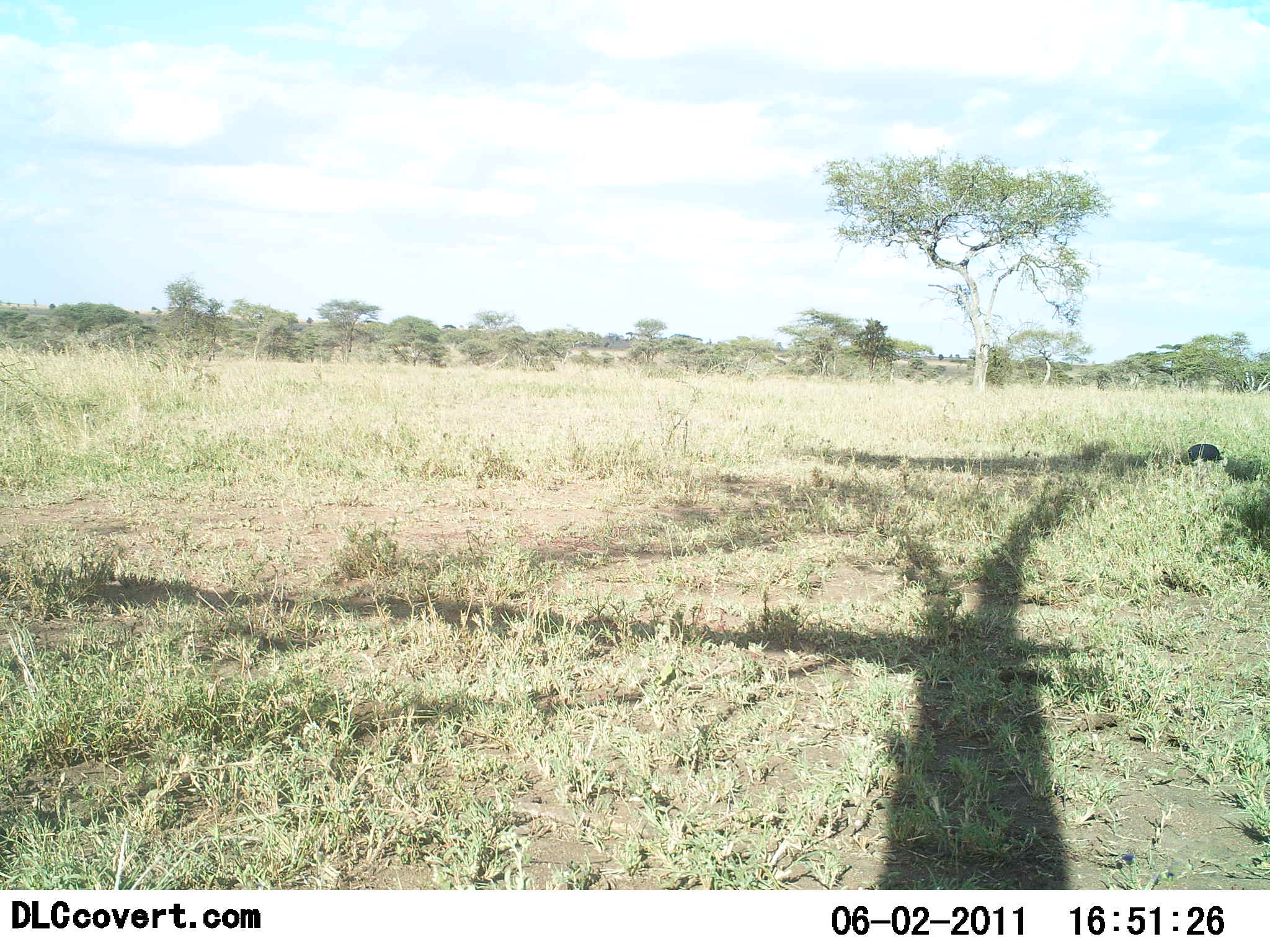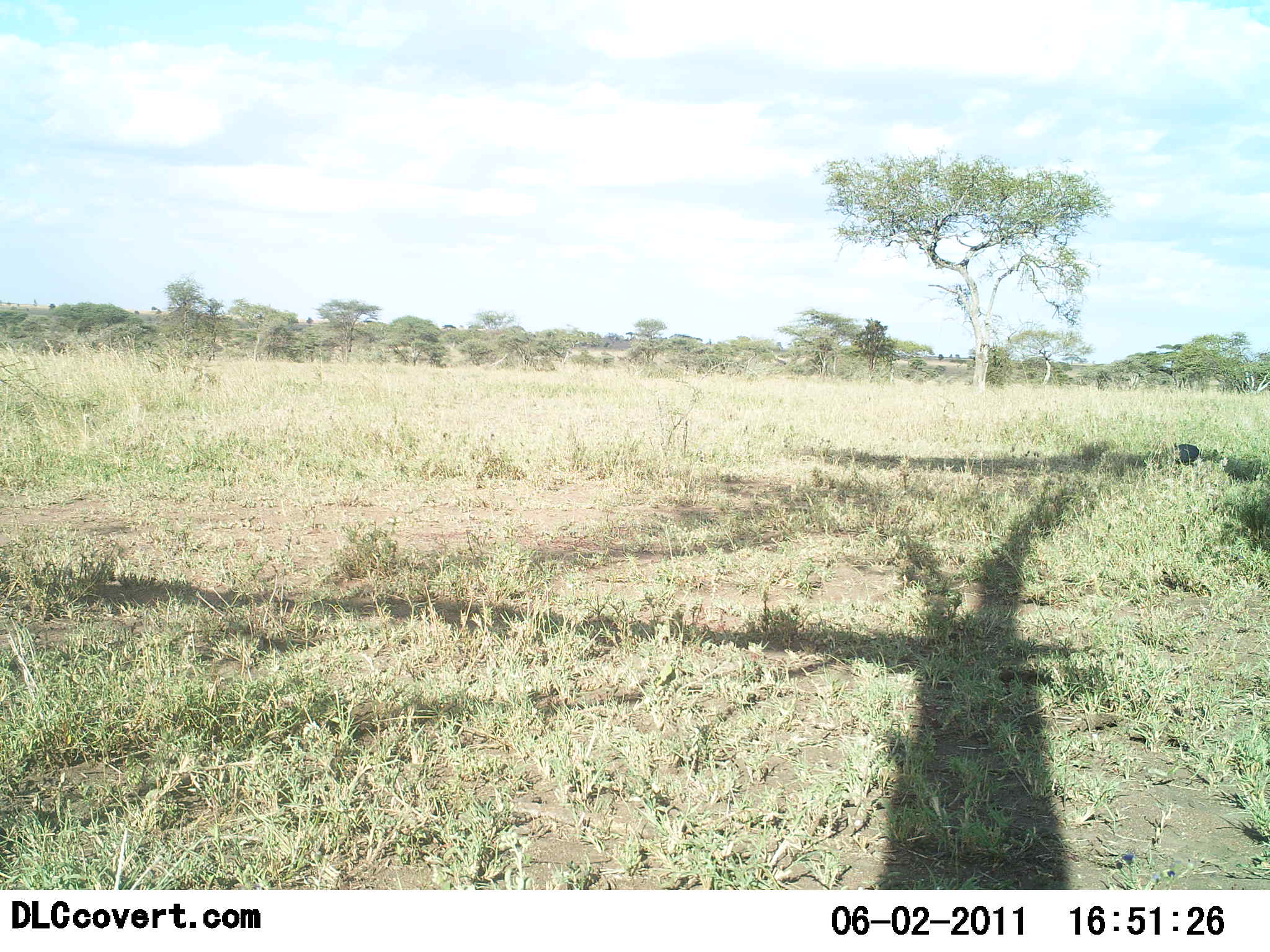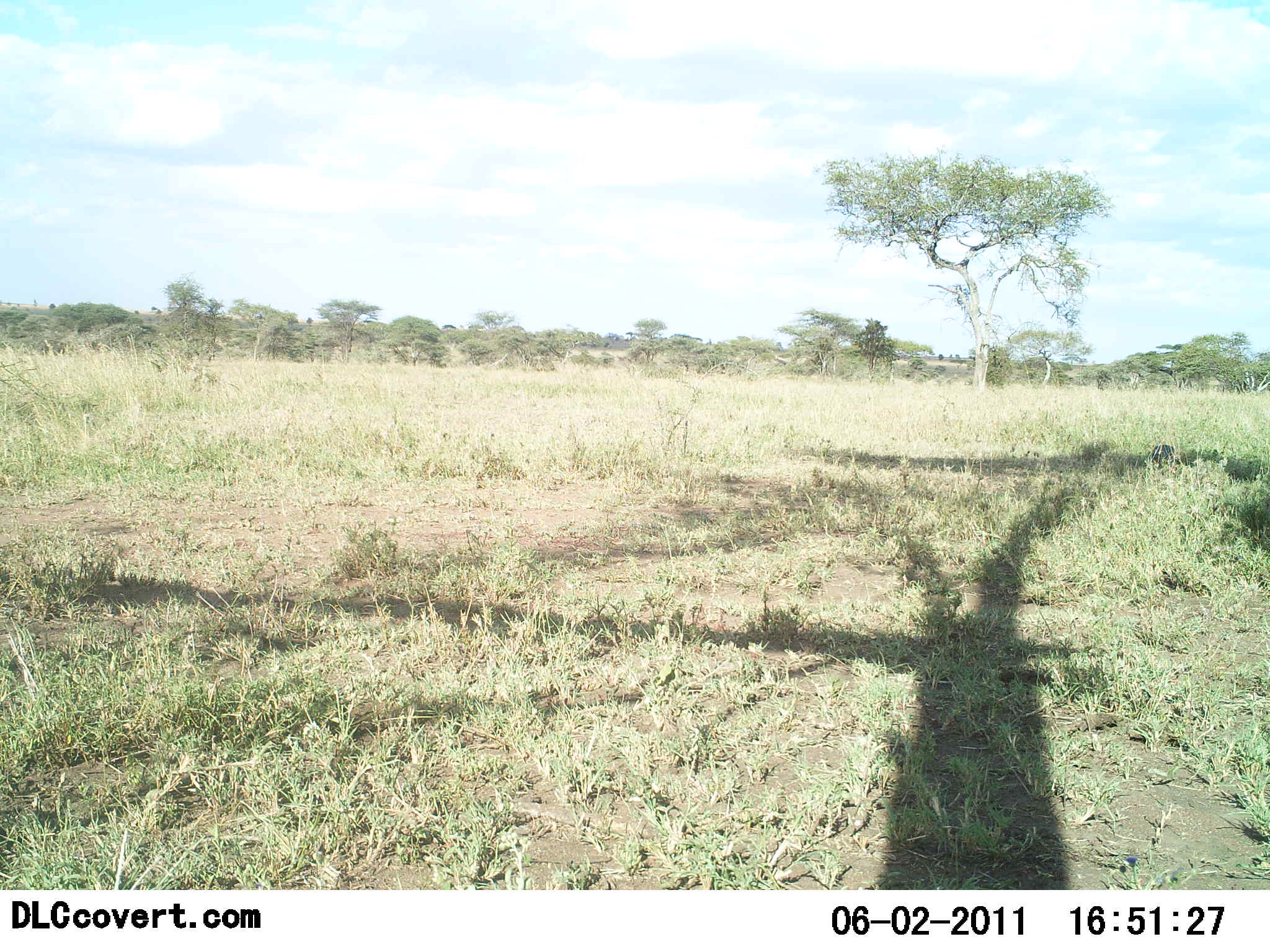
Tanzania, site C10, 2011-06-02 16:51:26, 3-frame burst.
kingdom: Animalia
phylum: Chordata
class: Aves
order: Galliformes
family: Numididae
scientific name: Numididae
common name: guinea fowl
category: guineafowl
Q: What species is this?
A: Guineafowl (guinea fowl) (Numididae).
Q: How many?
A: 1.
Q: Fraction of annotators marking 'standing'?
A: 12%.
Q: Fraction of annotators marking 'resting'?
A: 0%.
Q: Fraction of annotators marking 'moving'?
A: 88%.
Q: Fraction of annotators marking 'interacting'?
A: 0%.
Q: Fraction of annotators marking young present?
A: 0%.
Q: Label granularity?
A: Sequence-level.